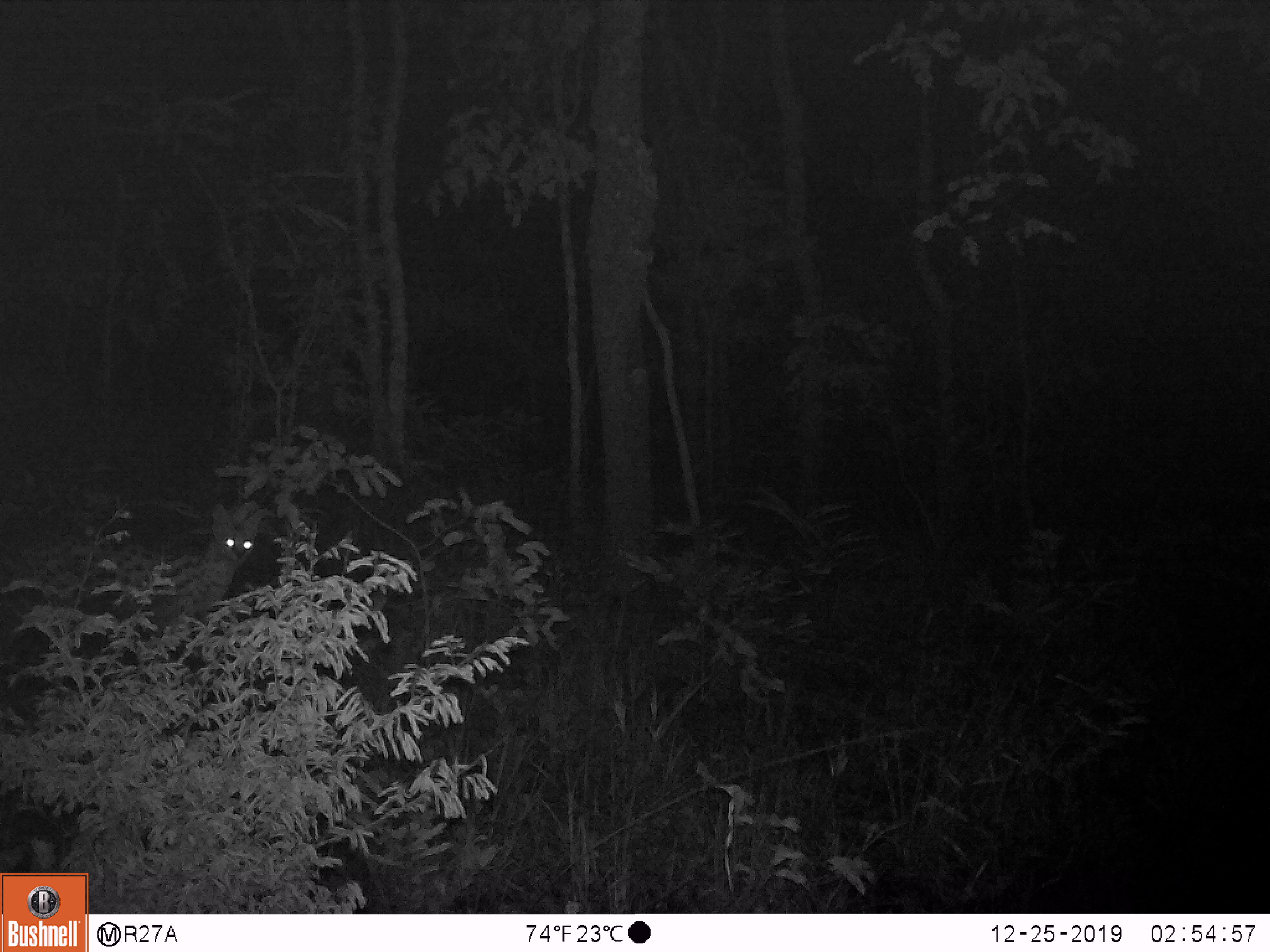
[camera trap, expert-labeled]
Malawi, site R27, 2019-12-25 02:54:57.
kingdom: Animalia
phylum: Chordata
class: Mammalia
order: Carnivora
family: Felidae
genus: Leptailurus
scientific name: Leptailurus serval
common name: serval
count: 1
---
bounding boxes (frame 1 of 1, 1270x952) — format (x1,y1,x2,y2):
serval: (17,495,273,661)